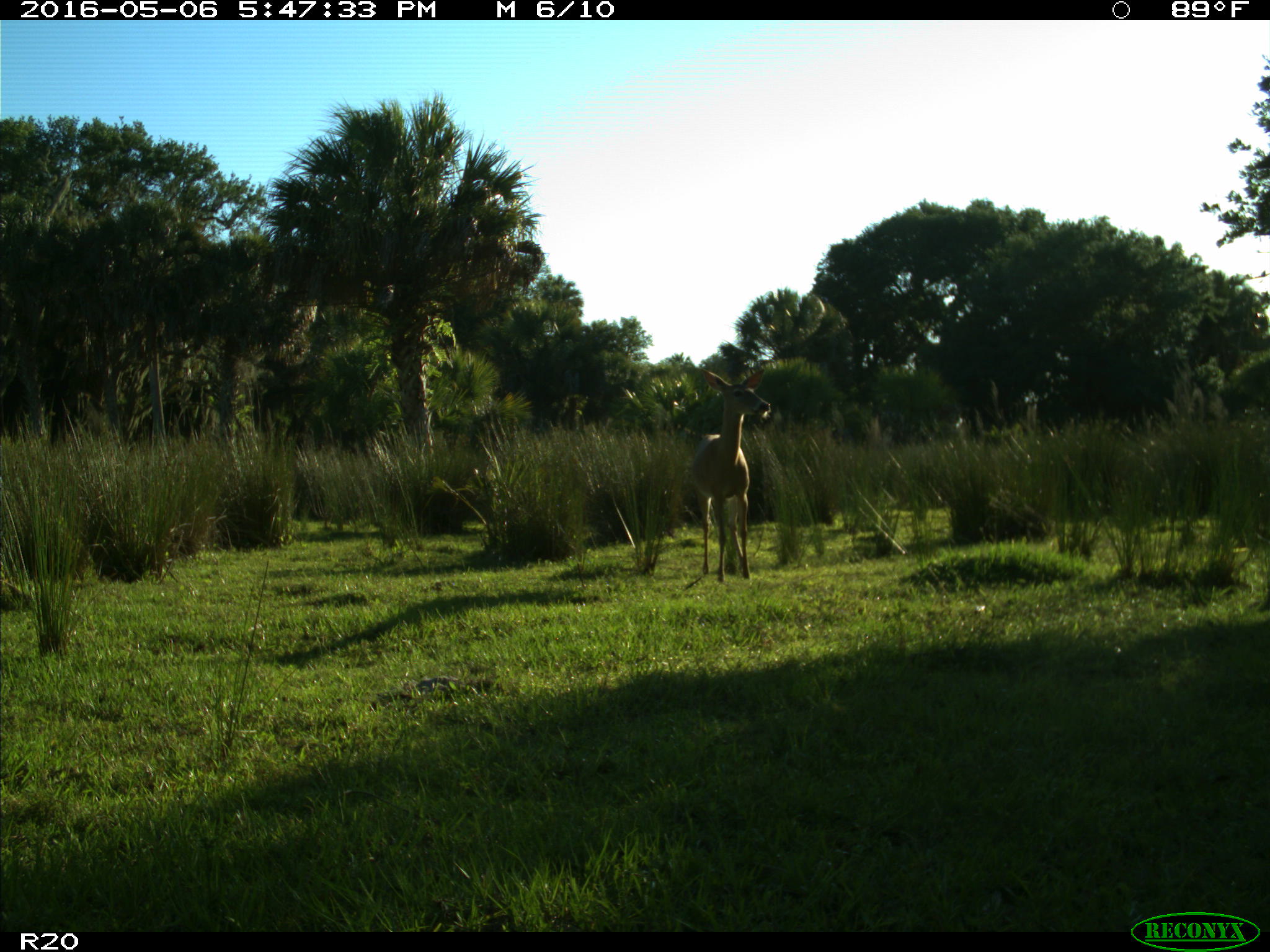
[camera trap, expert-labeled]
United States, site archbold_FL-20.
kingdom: Animalia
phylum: Chordata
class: Mammalia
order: Artiodactyla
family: Cervidae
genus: Odocoileus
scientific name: Odocoileus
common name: deer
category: unidentified deer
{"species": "unidentified deer (deer) (Odocoileus)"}